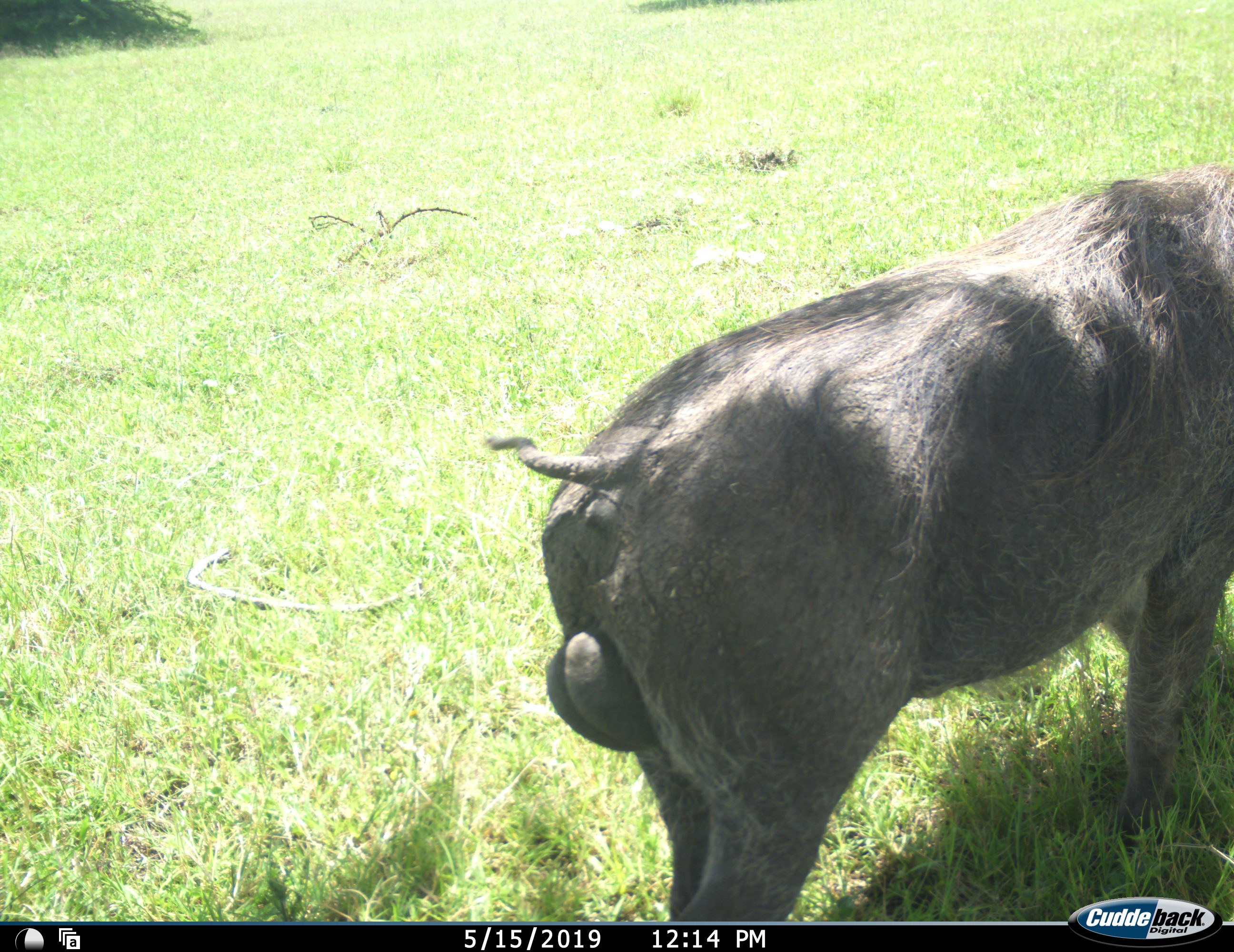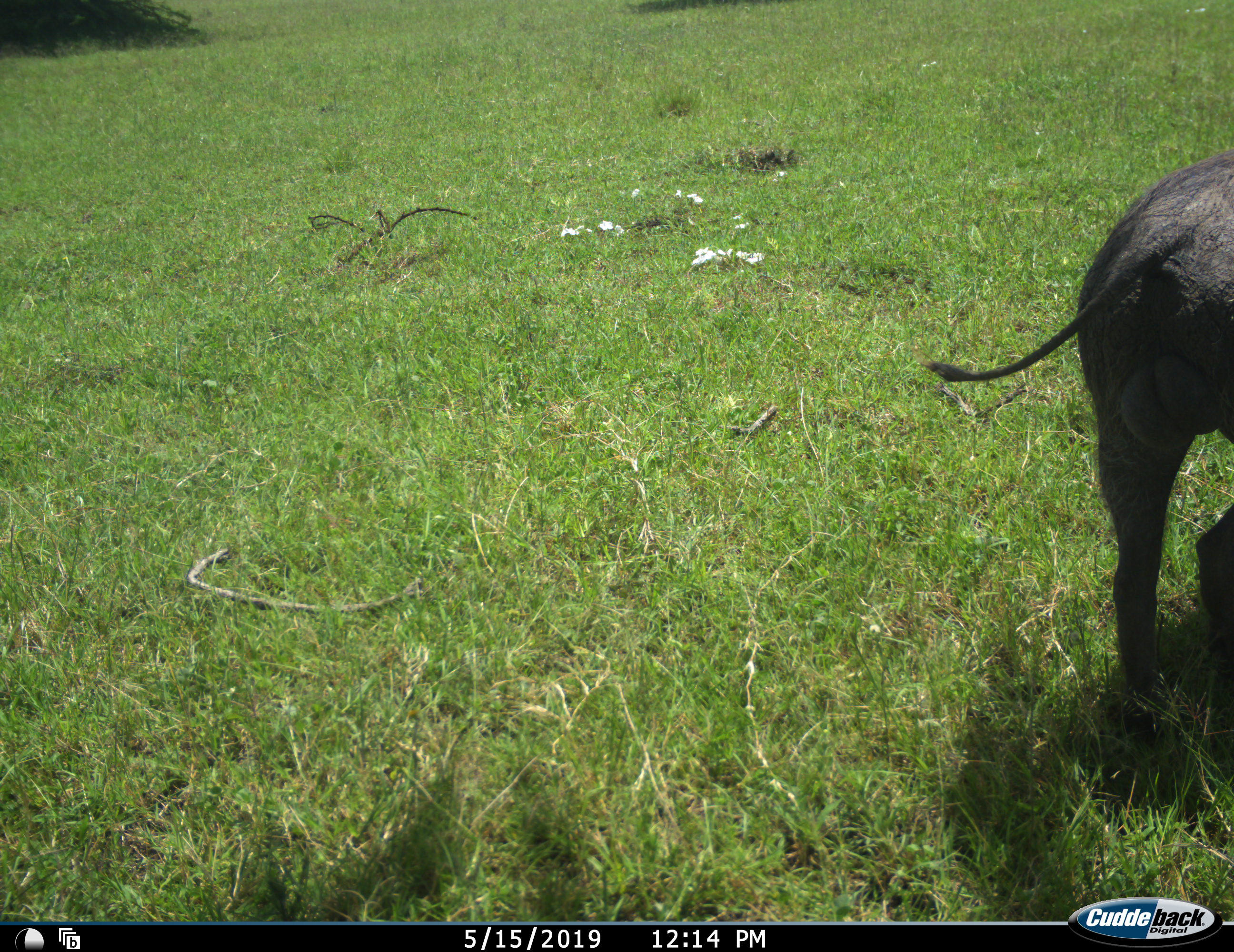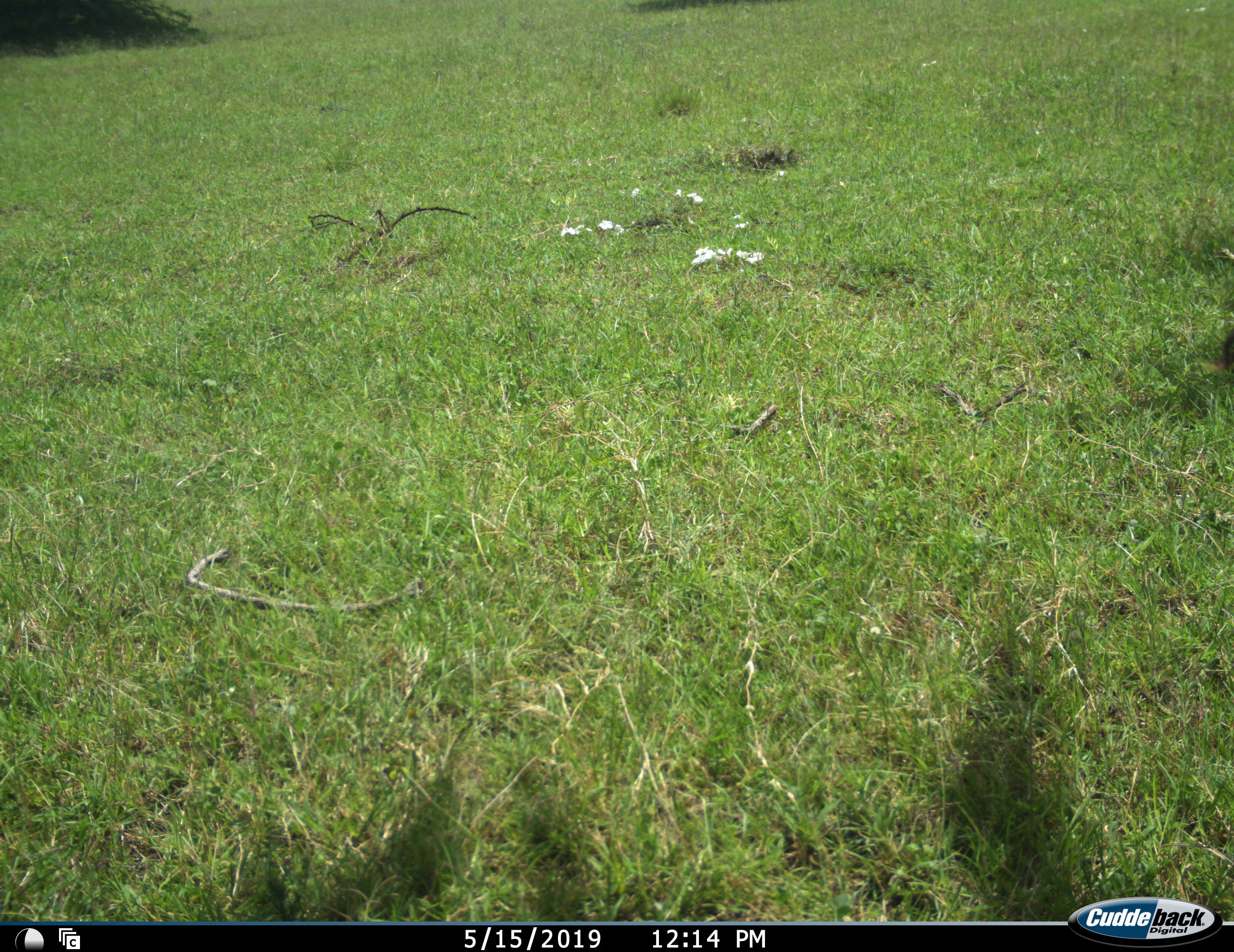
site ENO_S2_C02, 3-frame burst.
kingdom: Animalia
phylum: Chordata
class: Mammalia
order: Artiodactyla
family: Suidae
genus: Phacochoerus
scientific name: Phacochoerus africanus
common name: warthog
Warthog (Phacochoerus africanus), count 1. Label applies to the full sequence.